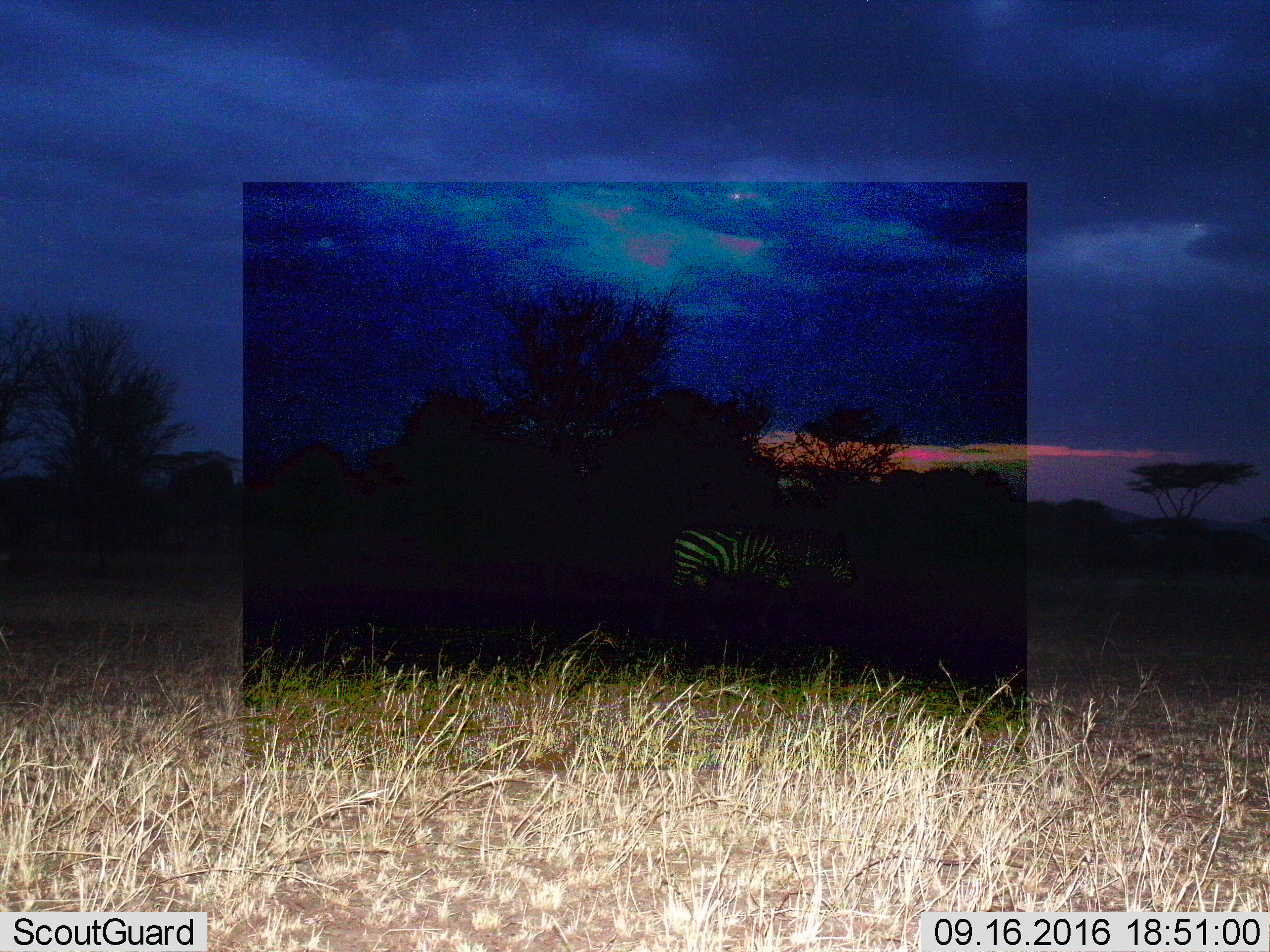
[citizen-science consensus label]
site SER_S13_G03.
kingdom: Animalia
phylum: Chordata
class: Mammalia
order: Perissodactyla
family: Equidae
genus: Equus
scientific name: Equus quagga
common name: plains zebra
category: zebraplains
Zebraplains (plains zebra) (Equus quagga), count 1. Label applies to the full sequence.